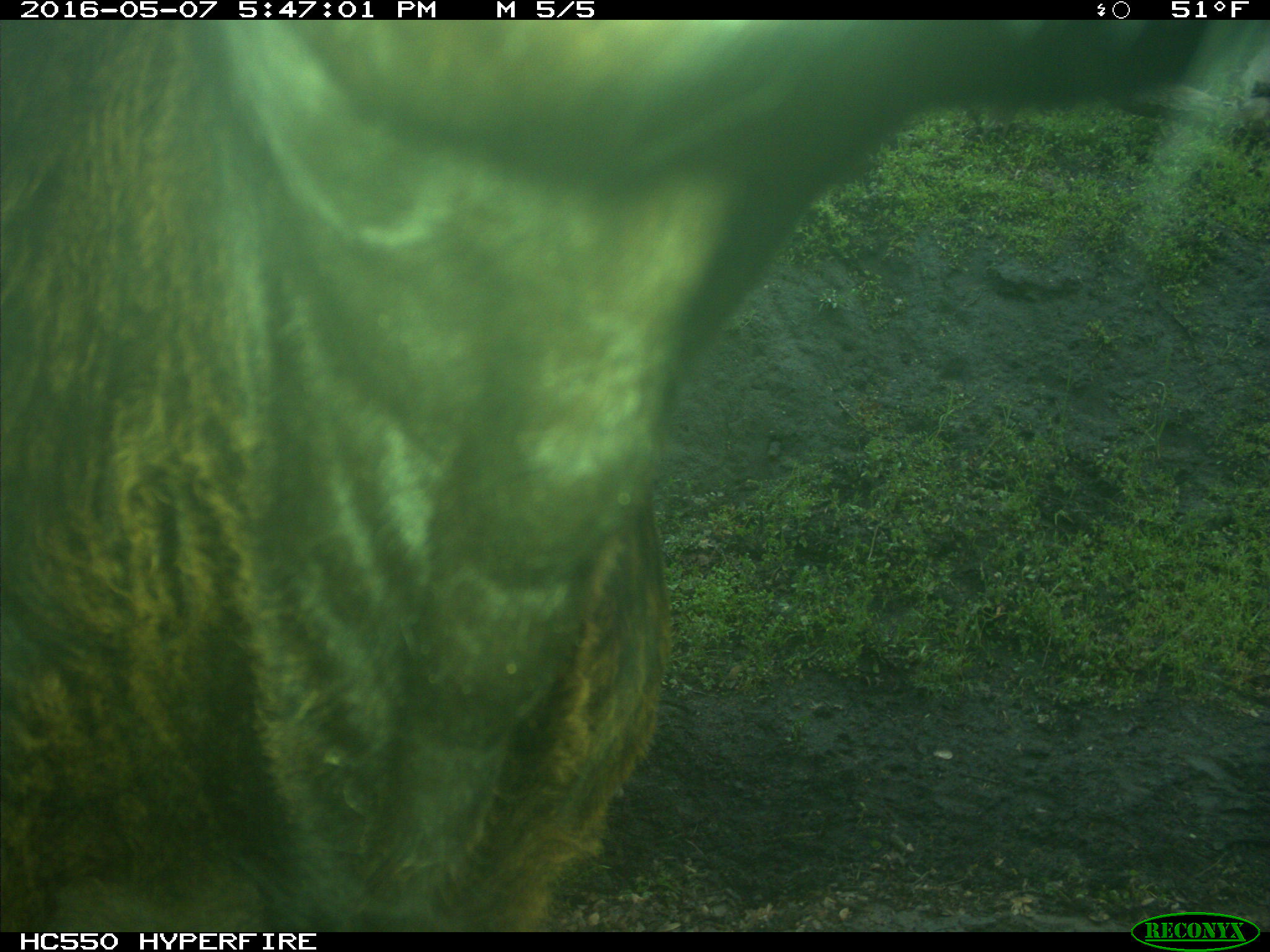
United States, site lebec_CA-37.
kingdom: Animalia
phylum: Chordata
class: Mammalia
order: Artiodactyla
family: Bovidae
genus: Bos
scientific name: Bos taurus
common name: domestic cow